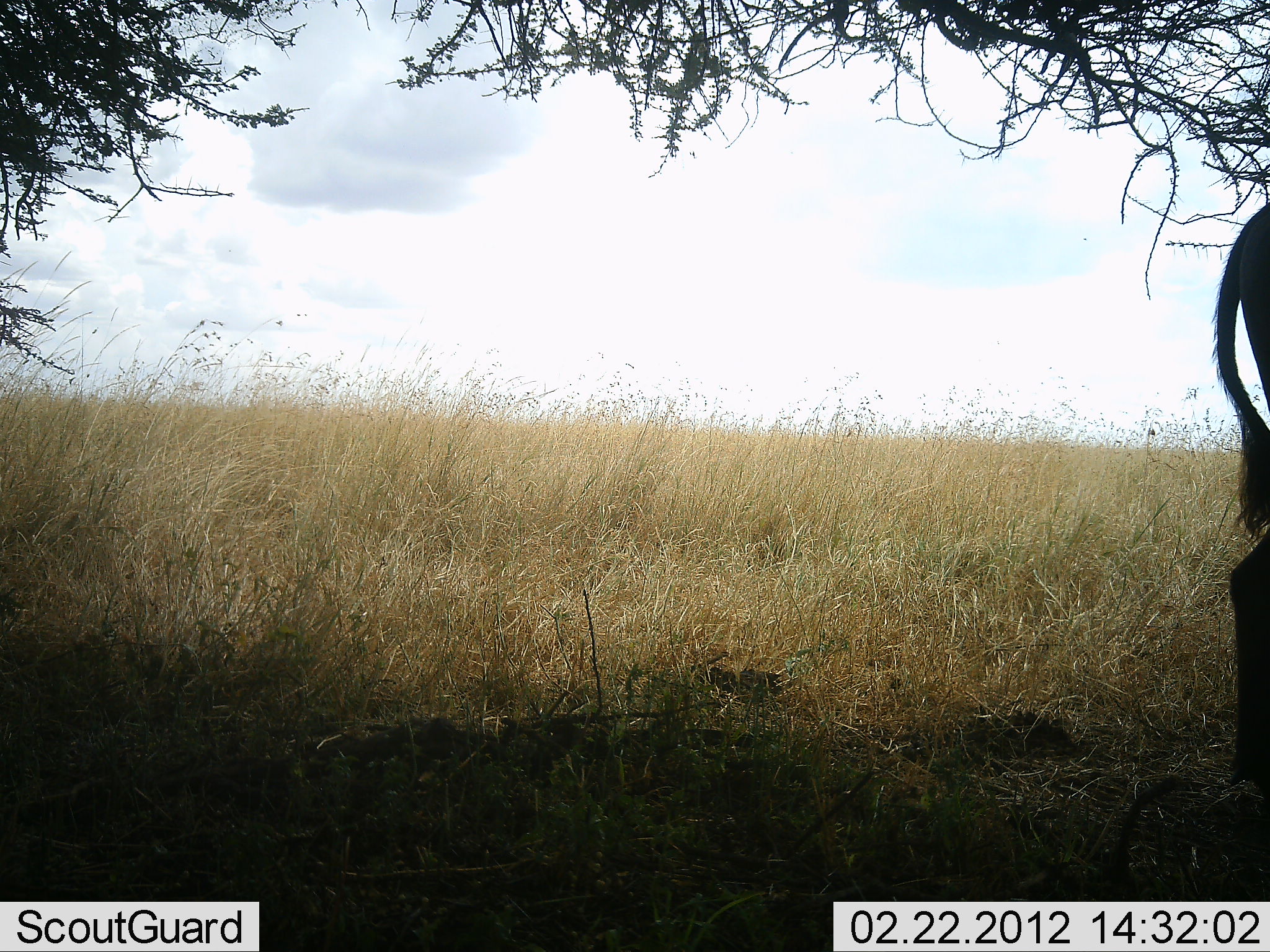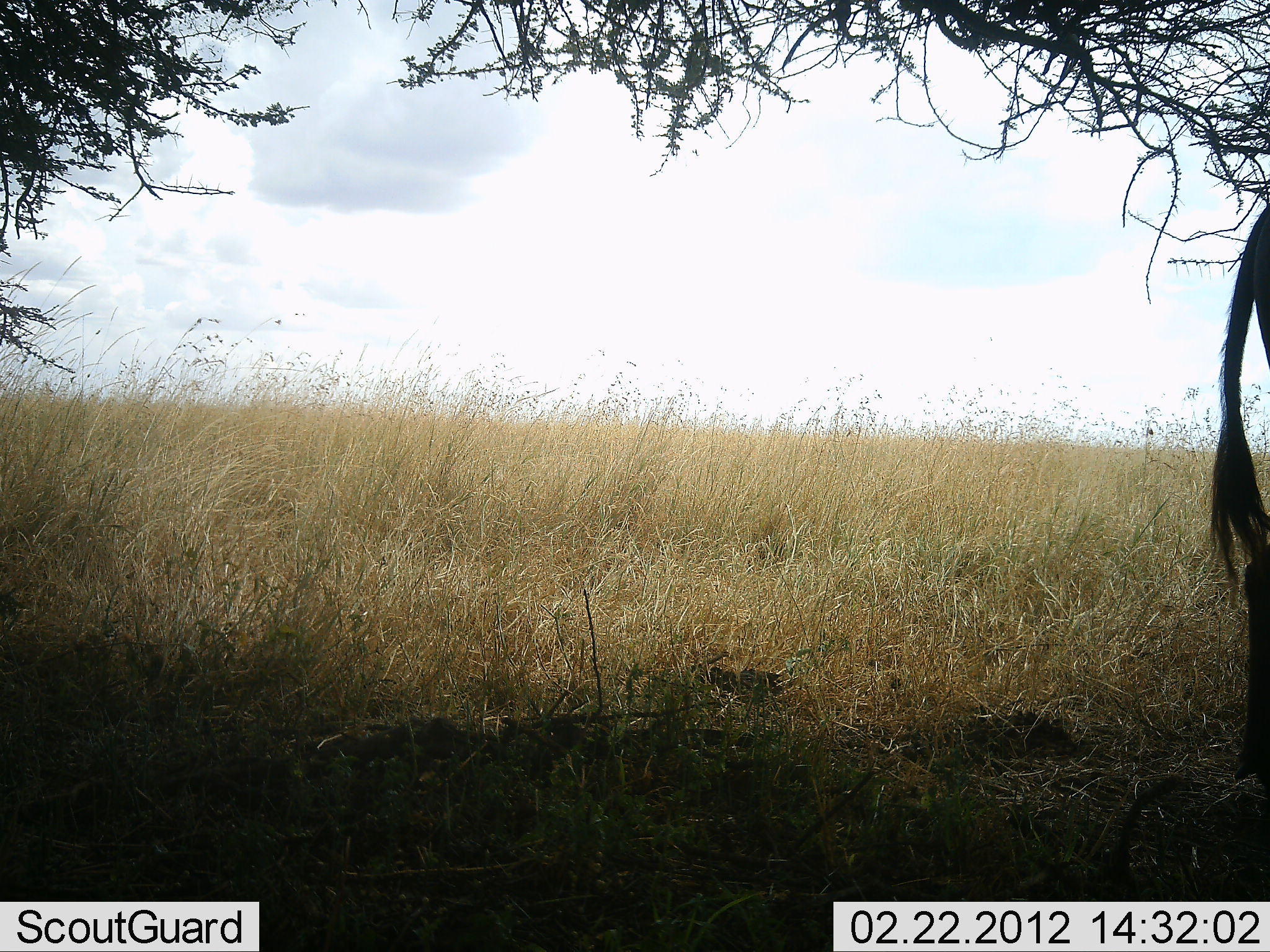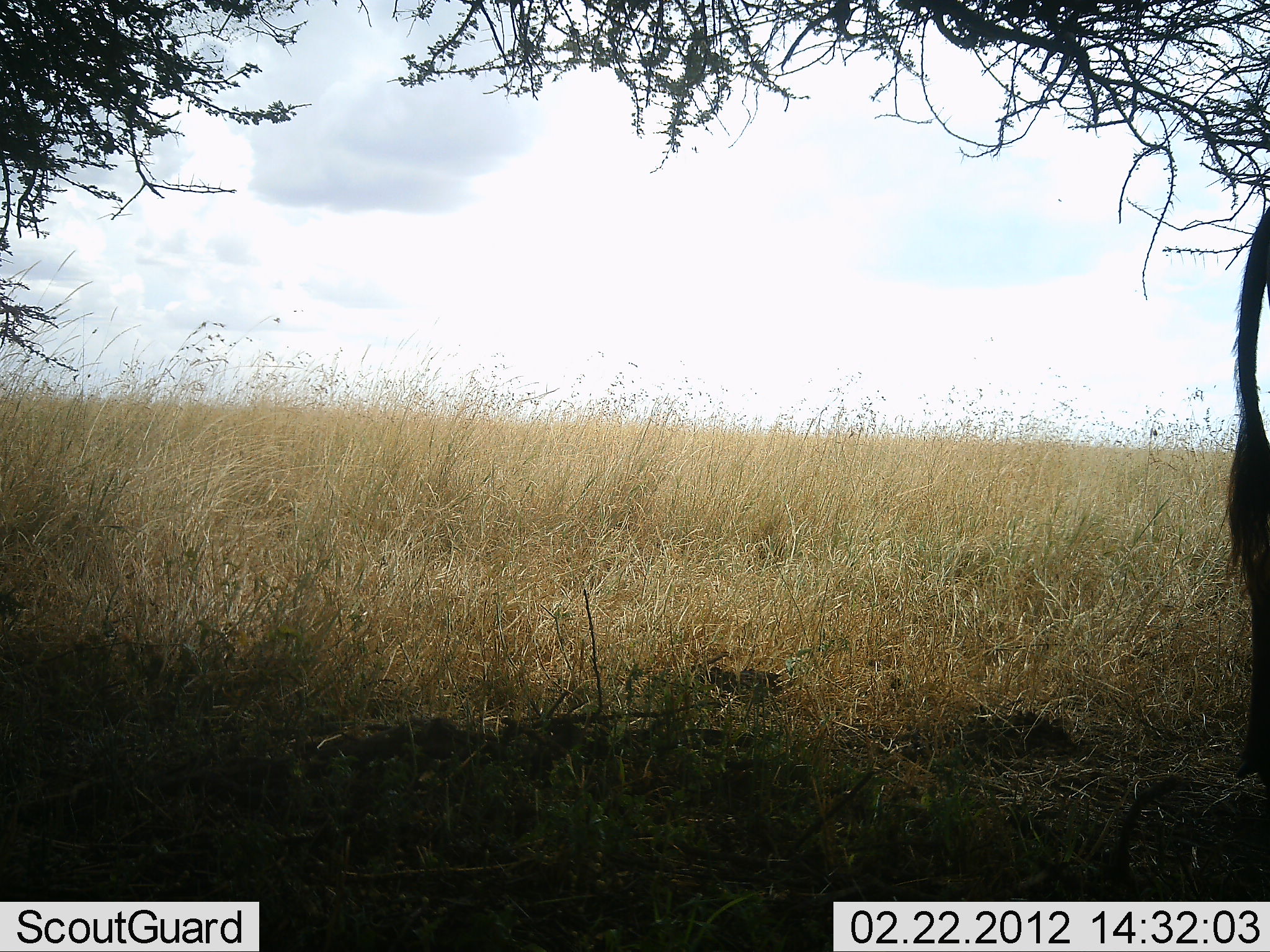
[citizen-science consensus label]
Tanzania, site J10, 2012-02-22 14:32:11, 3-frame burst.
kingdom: Animalia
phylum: Chordata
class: Mammalia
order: Artiodactyla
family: Bovidae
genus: Connochaetes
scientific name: Connochaetes taurinus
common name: blue wildebeest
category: wildebeest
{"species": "wildebeest (blue wildebeest) (Connochaetes taurinus)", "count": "1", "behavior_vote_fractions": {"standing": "75%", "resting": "0%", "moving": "25%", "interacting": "0%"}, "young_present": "0%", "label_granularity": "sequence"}